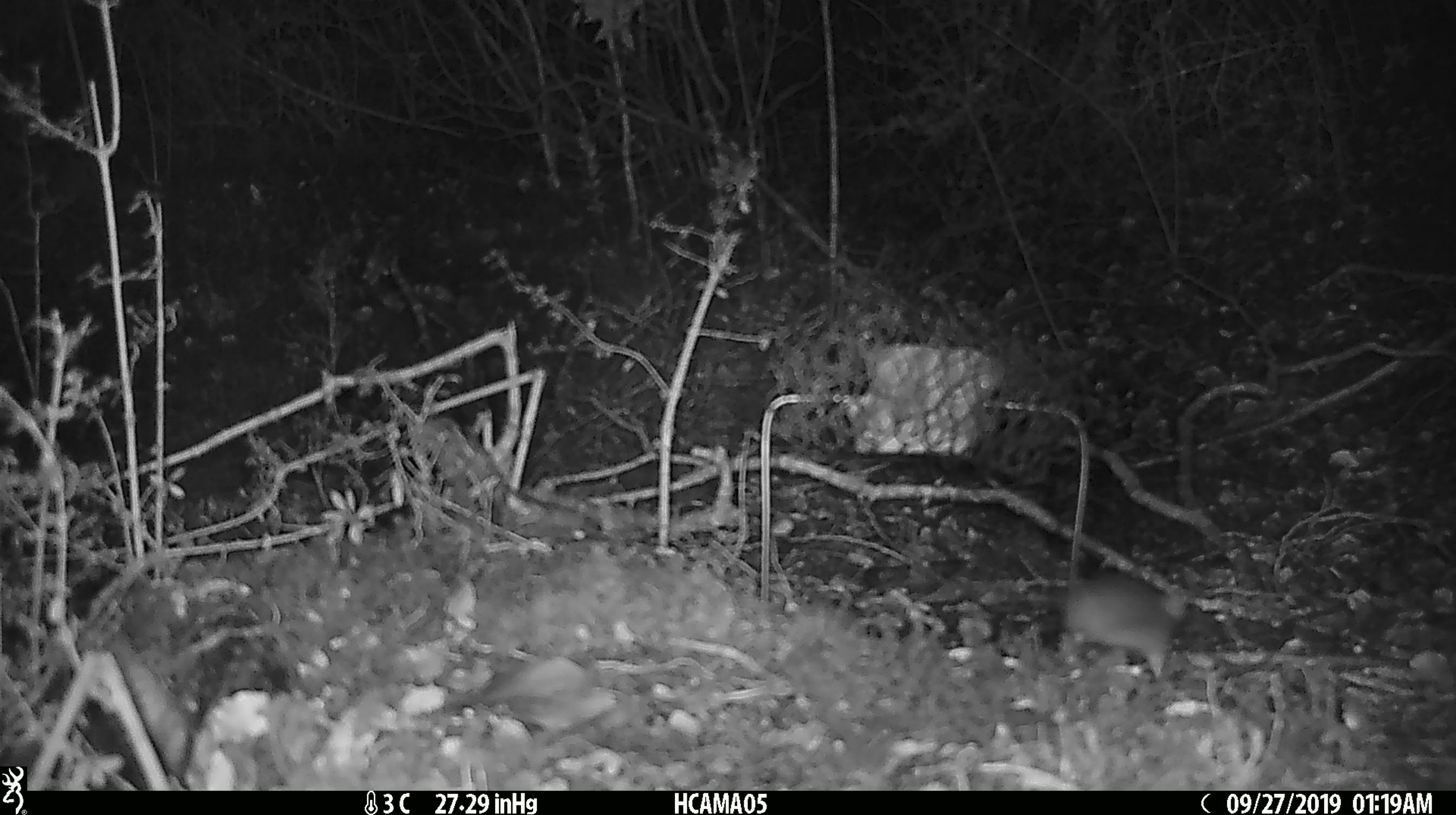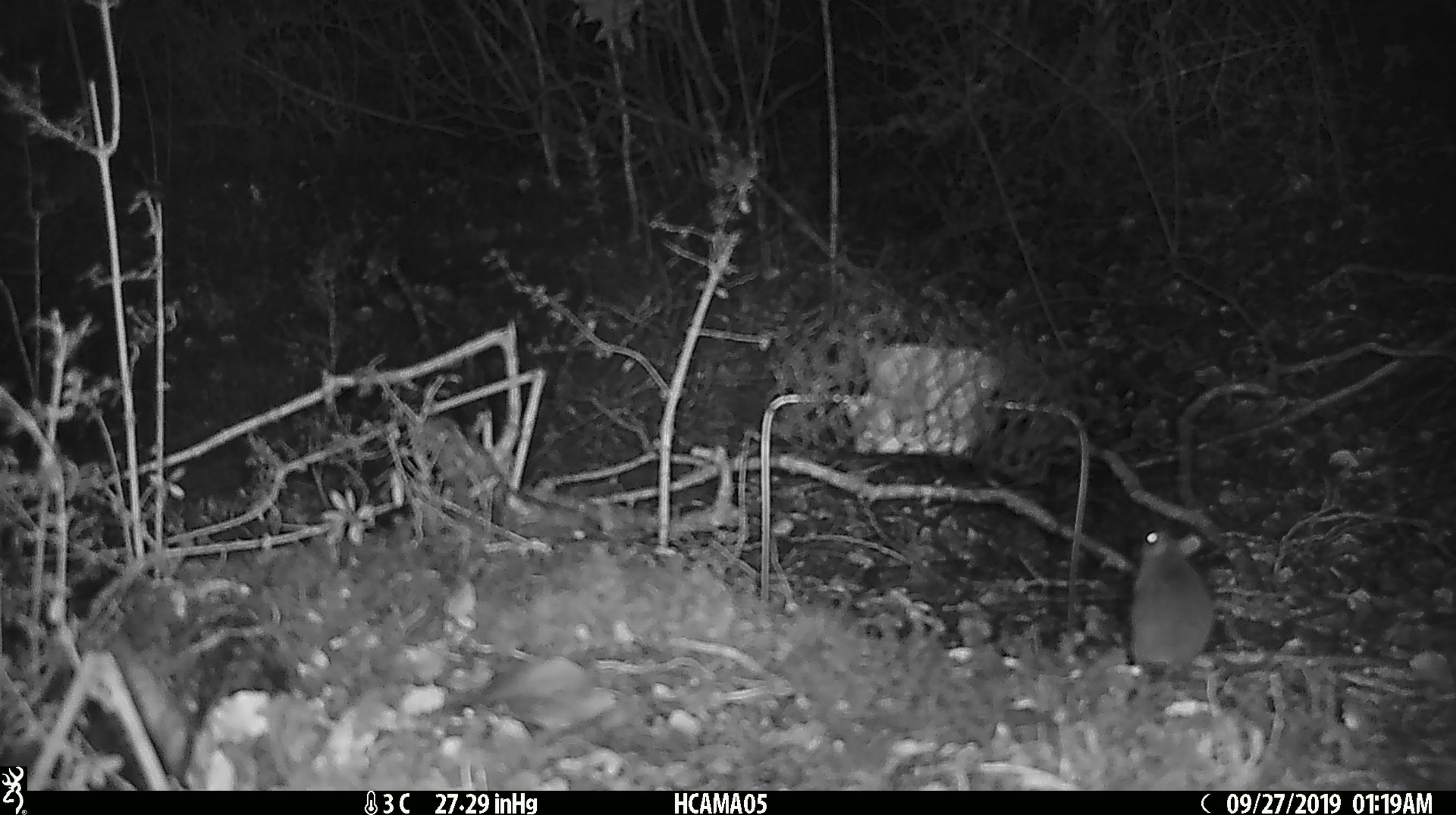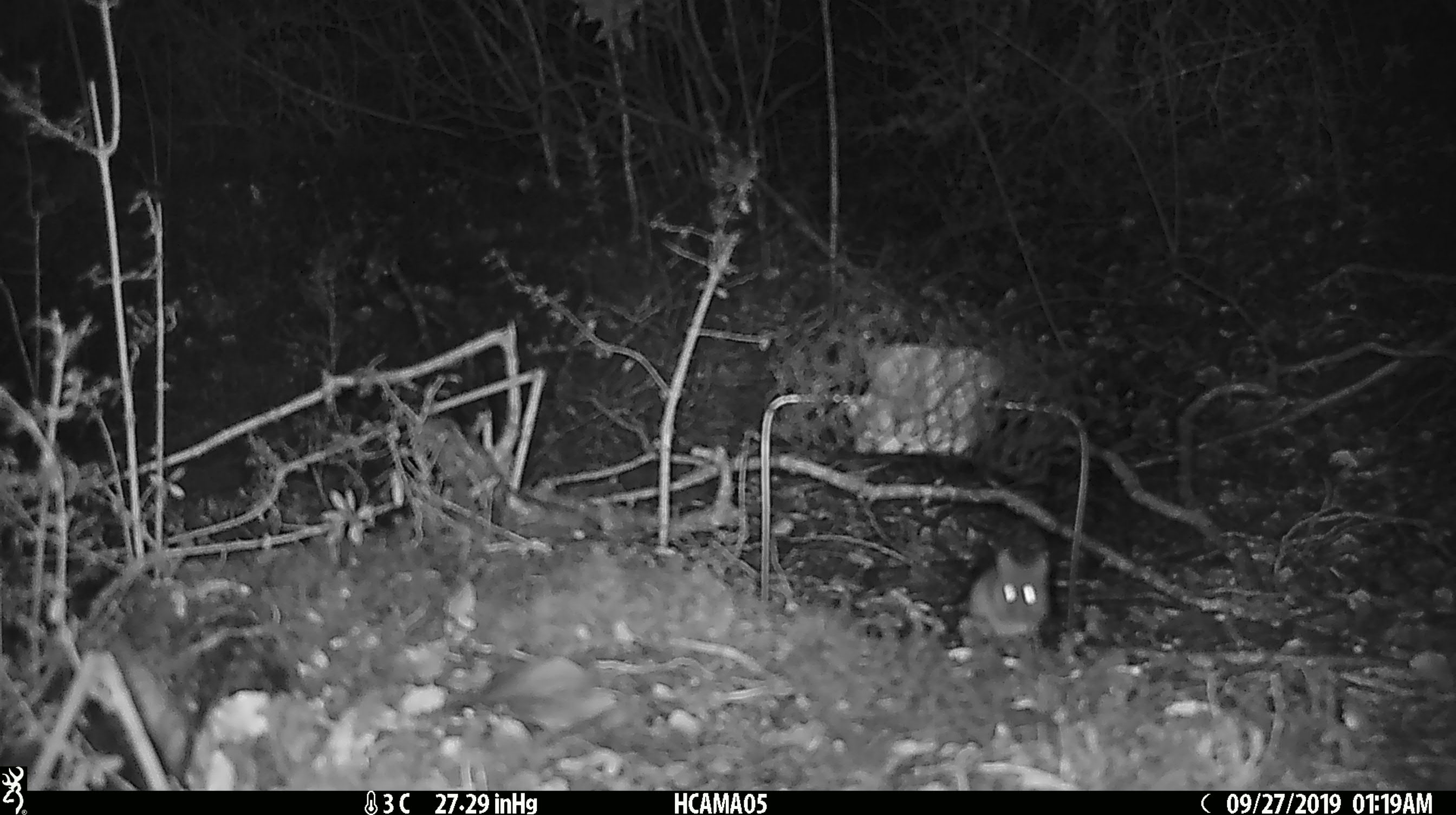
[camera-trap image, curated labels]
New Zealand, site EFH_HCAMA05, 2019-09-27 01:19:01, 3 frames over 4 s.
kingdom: Animalia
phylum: Chordata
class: Mammalia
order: Rodentia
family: Muridae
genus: Mus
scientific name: Mus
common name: mouse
Mouse (Mus).